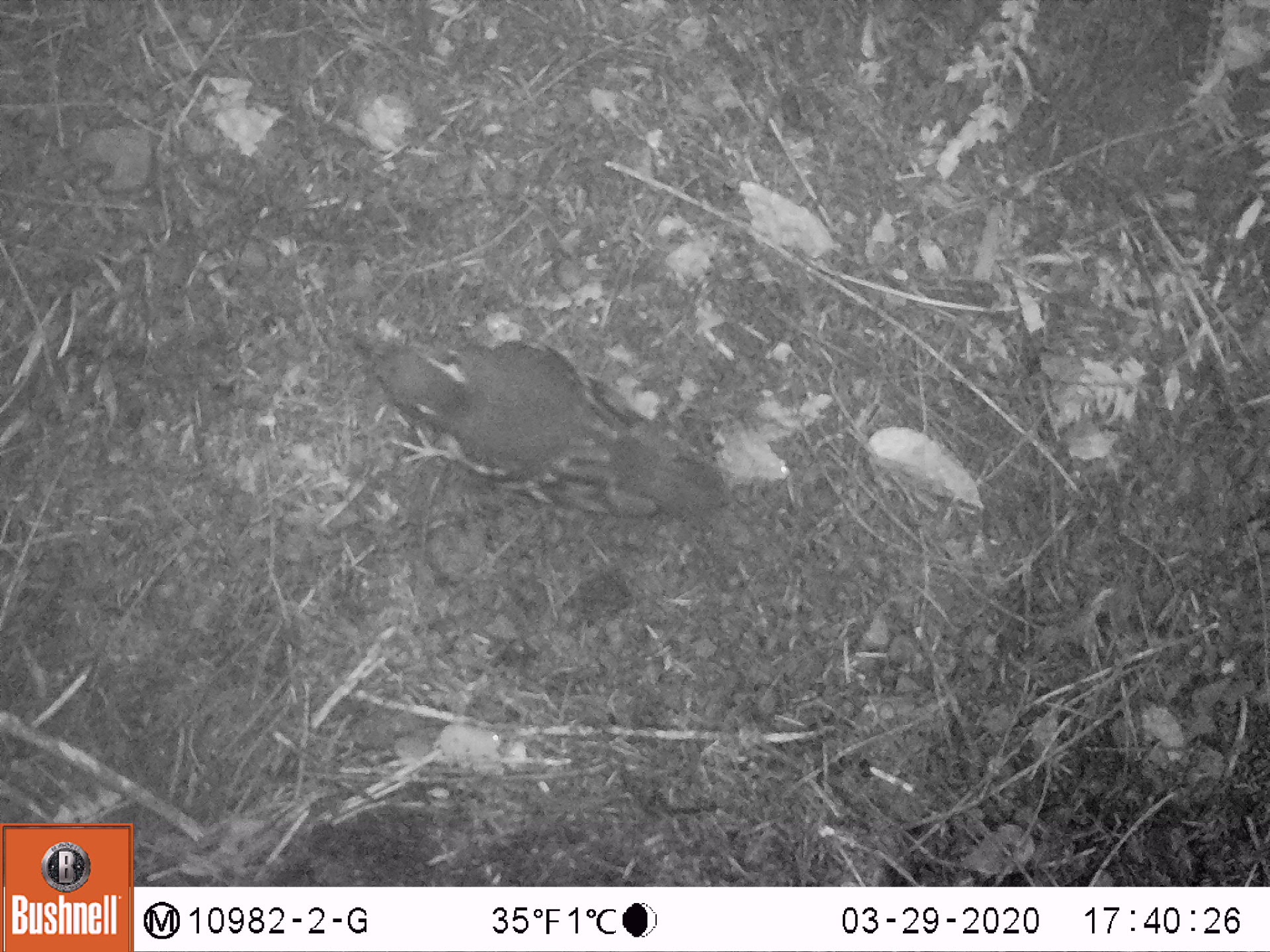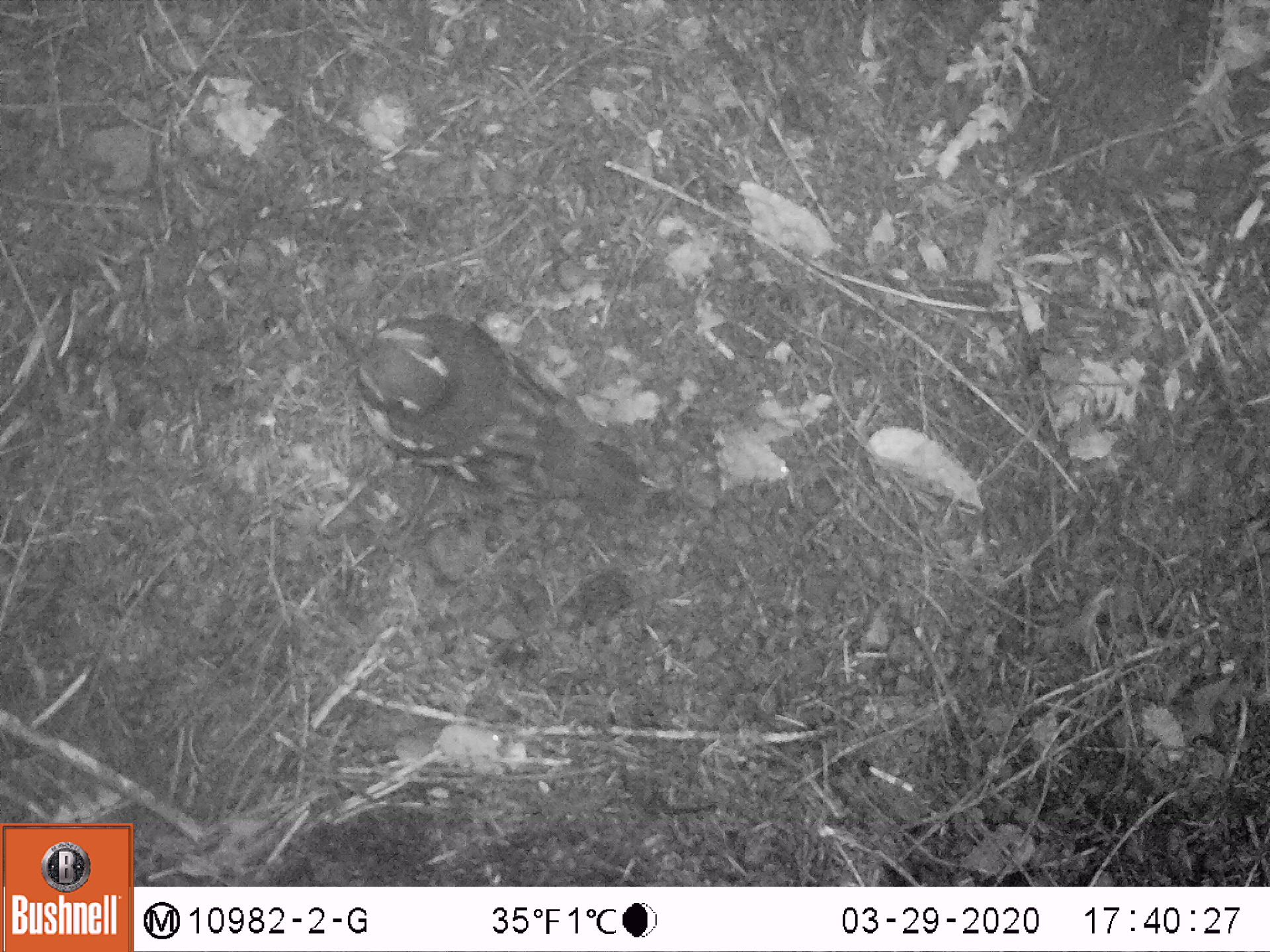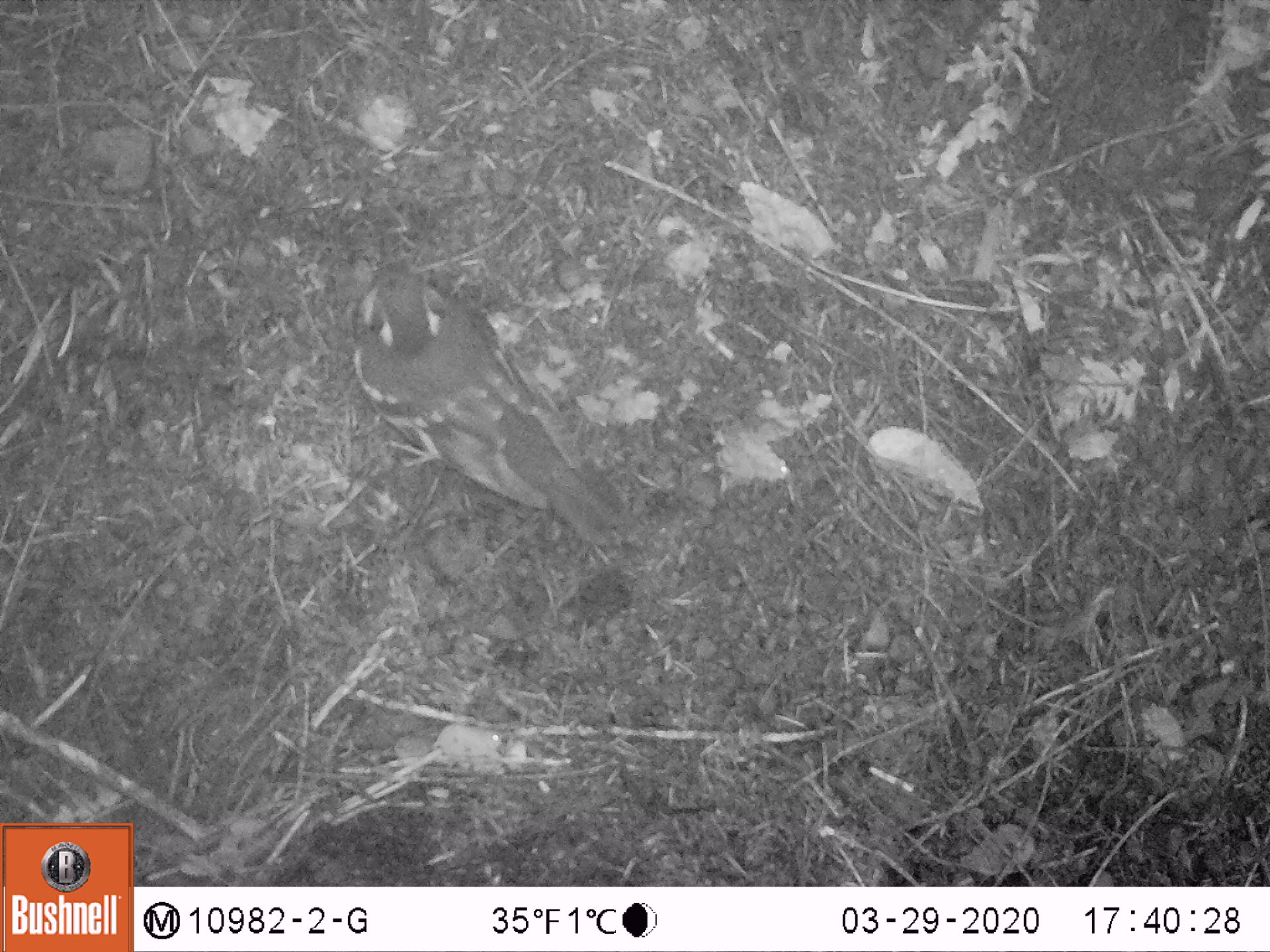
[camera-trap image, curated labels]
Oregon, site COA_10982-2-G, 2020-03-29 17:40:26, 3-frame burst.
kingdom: Animalia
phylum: Chordata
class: Aves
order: Passeriformes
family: Turdidae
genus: Ixoreus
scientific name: Ixoreus naevius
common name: varied thrush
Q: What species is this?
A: Varied thrush (Ixoreus naevius).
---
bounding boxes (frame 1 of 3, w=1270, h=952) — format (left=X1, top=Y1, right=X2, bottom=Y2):
varied thrush: (left=359, top=338, right=731, bottom=525)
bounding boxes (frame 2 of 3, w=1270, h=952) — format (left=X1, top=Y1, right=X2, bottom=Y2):
varied thrush: (left=330, top=312, right=660, bottom=519)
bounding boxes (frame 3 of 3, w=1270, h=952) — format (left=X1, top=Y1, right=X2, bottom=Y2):
varied thrush: (left=349, top=263, right=612, bottom=531)